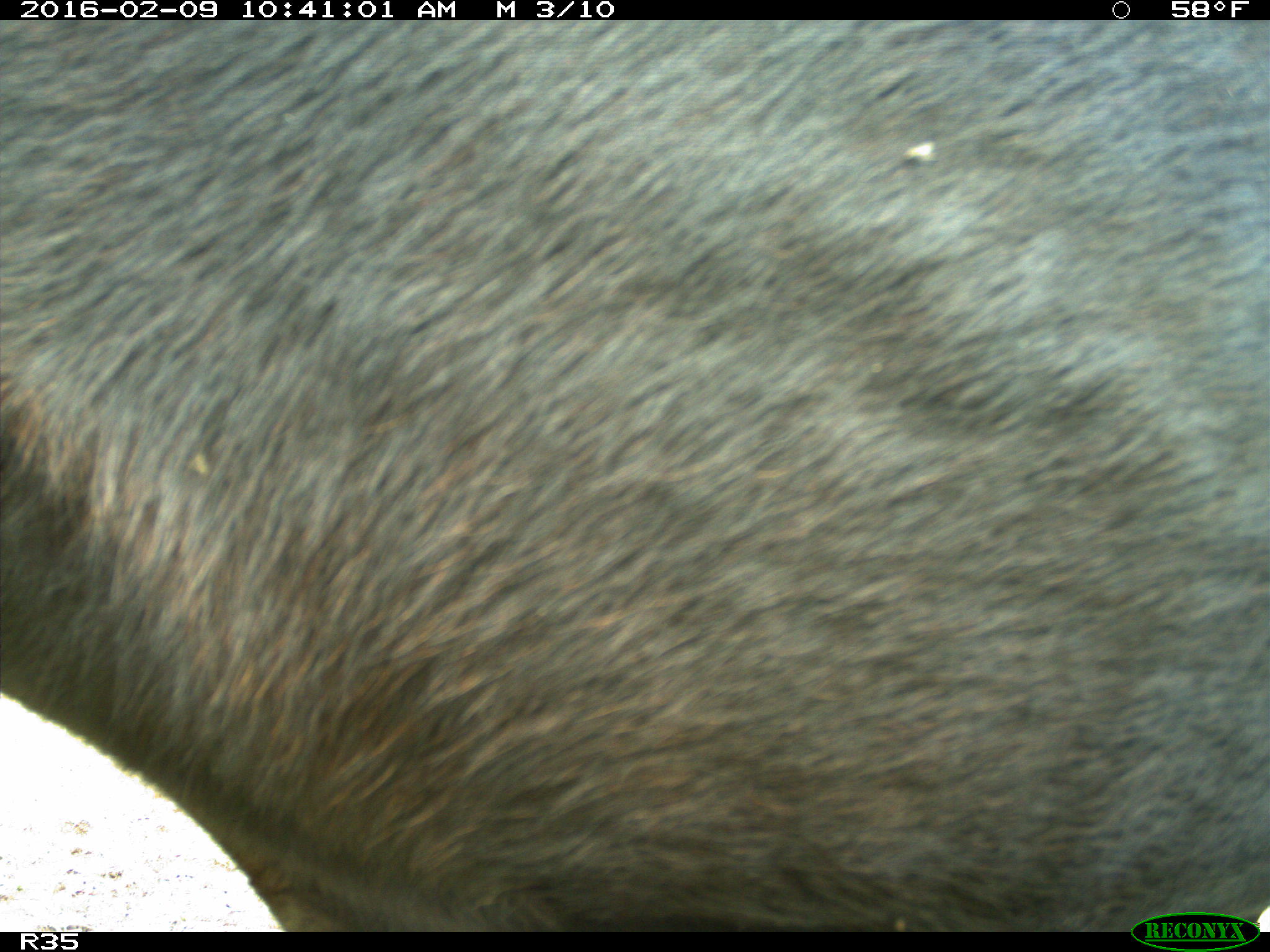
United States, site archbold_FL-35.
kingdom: Animalia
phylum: Chordata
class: Mammalia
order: Artiodactyla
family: Bovidae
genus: Bos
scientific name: Bos taurus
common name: domestic cow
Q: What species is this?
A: Bos taurus (domestic cow).